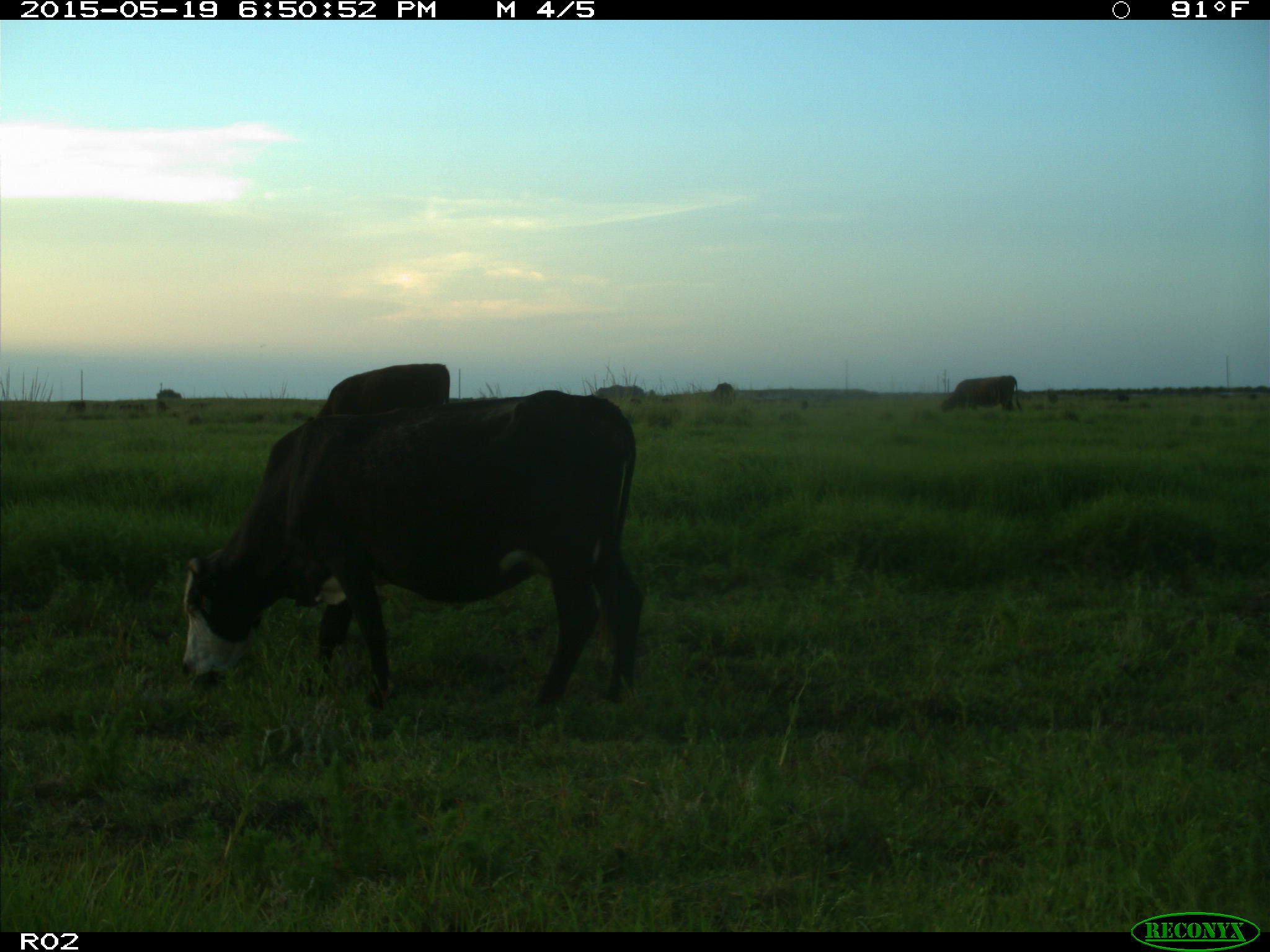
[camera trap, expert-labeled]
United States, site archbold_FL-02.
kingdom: Animalia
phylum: Chordata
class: Mammalia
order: Artiodactyla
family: Bovidae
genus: Bos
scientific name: Bos taurus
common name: domestic cow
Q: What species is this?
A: Bos taurus (domestic cow).